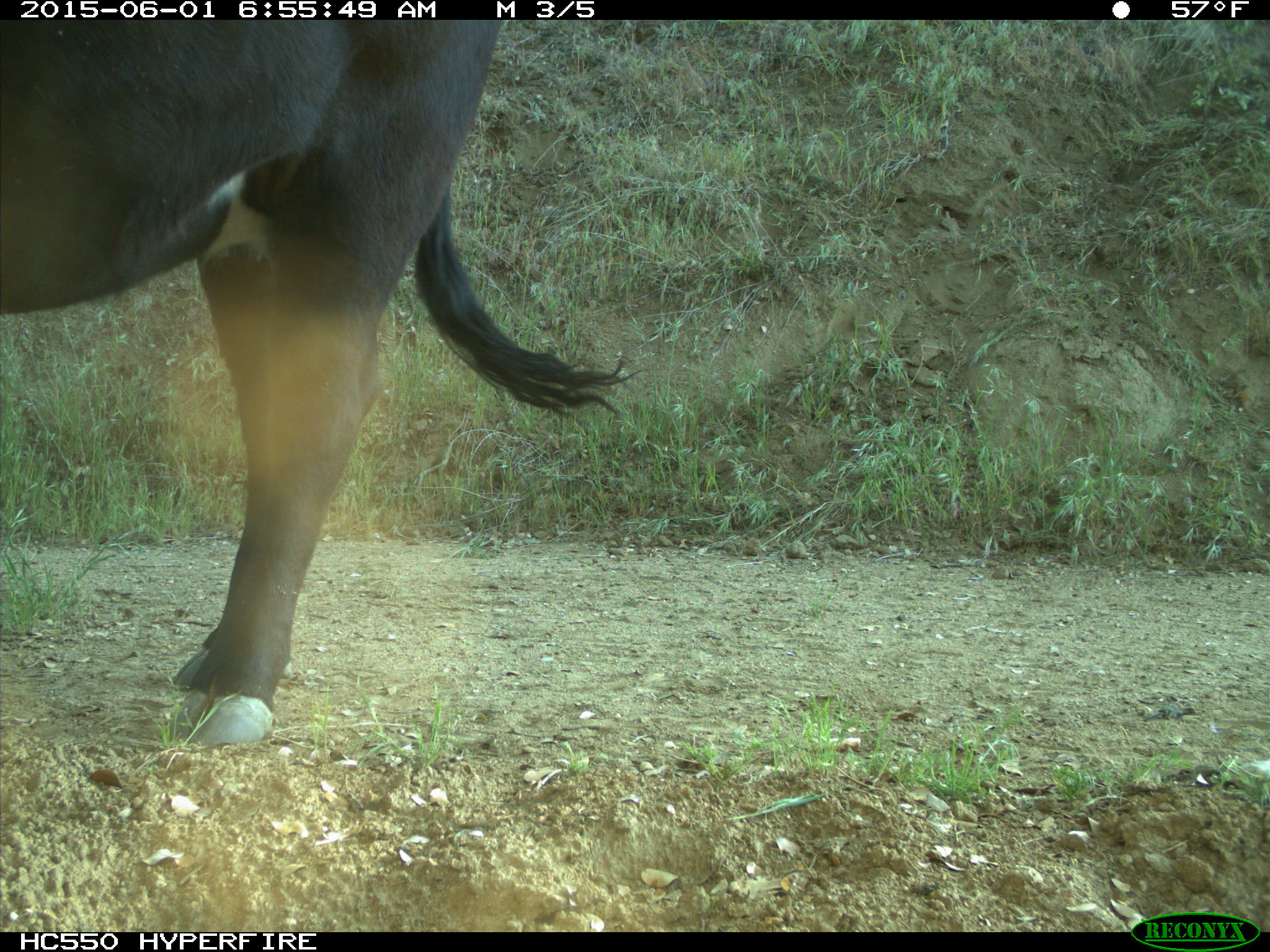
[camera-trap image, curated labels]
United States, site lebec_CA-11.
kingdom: Animalia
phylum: Chordata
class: Mammalia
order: Artiodactyla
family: Bovidae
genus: Bos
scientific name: Bos taurus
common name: domestic cow